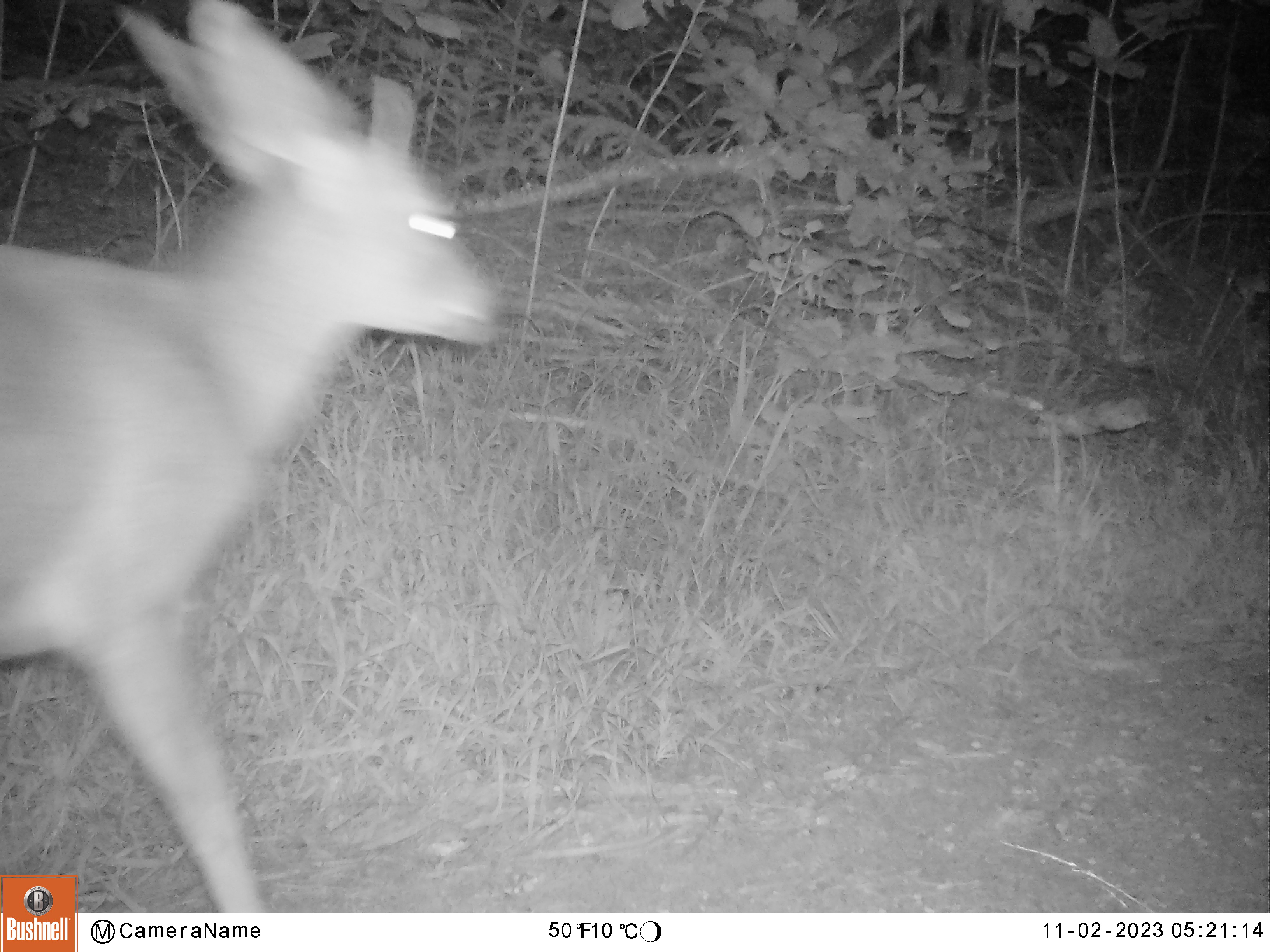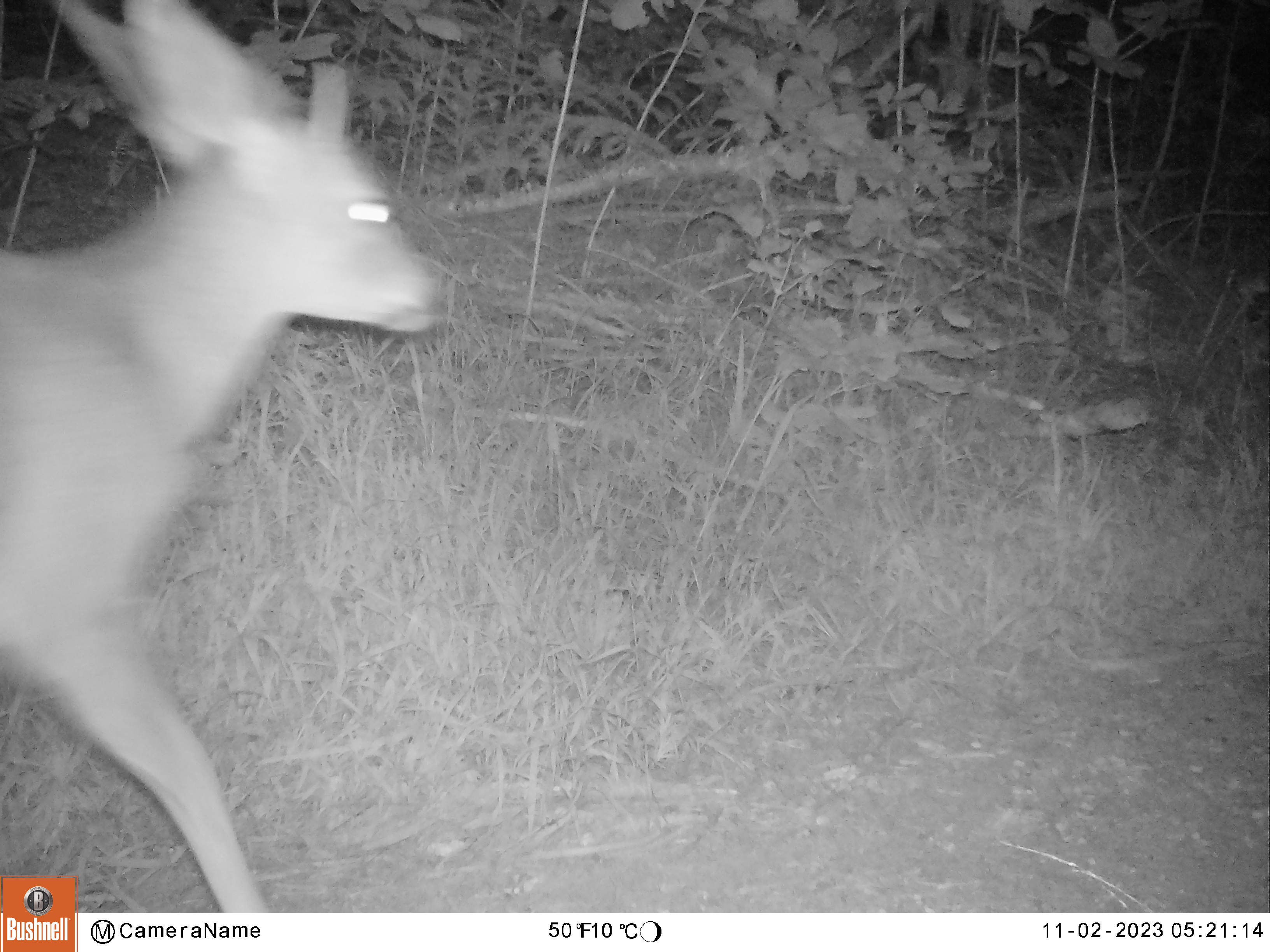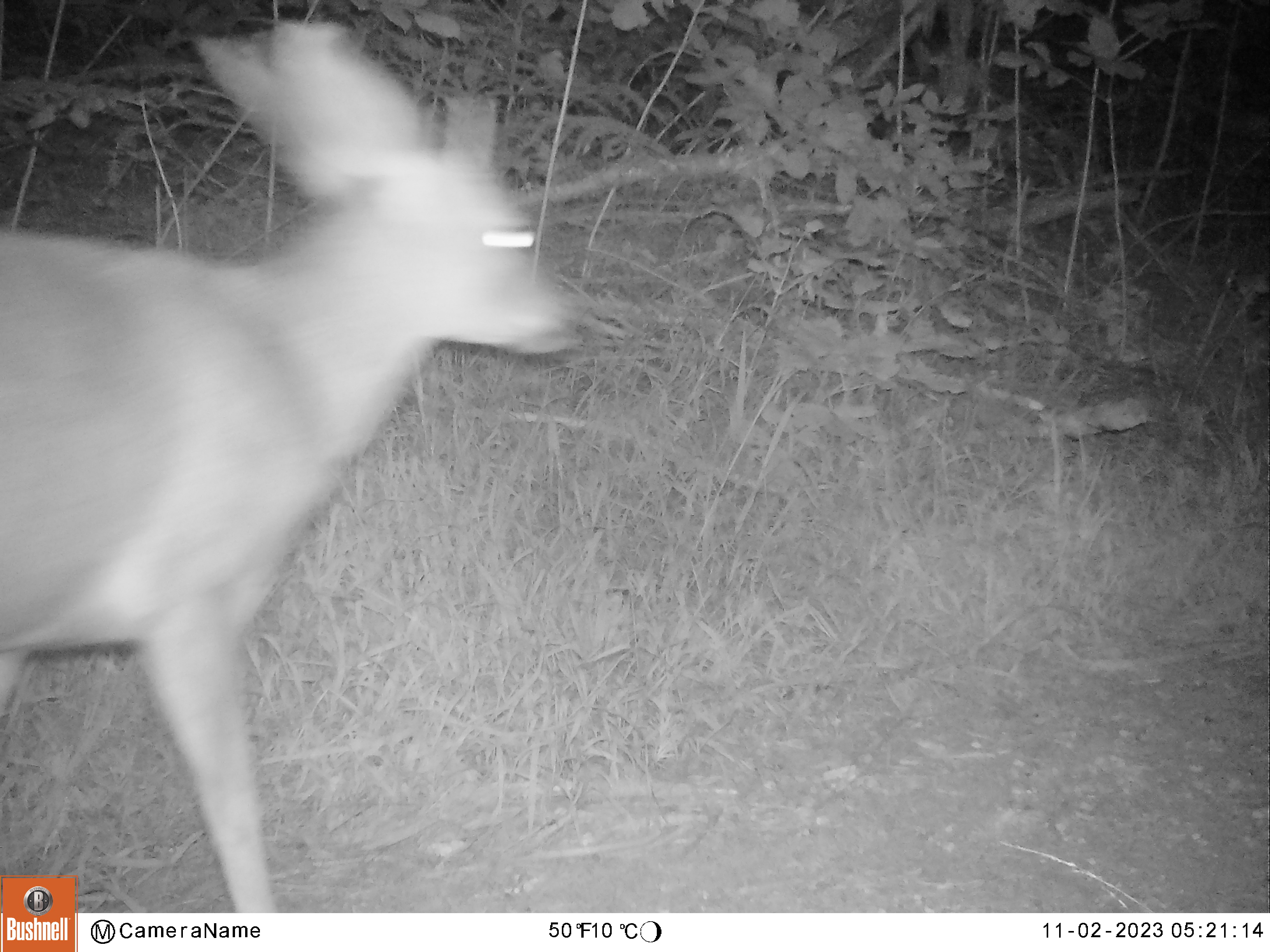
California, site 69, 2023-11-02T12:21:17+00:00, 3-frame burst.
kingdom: Animalia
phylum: Chordata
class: Mammalia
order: Artiodactyla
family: Cervidae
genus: Odocoileus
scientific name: Odocoileus hemionus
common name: mule deer